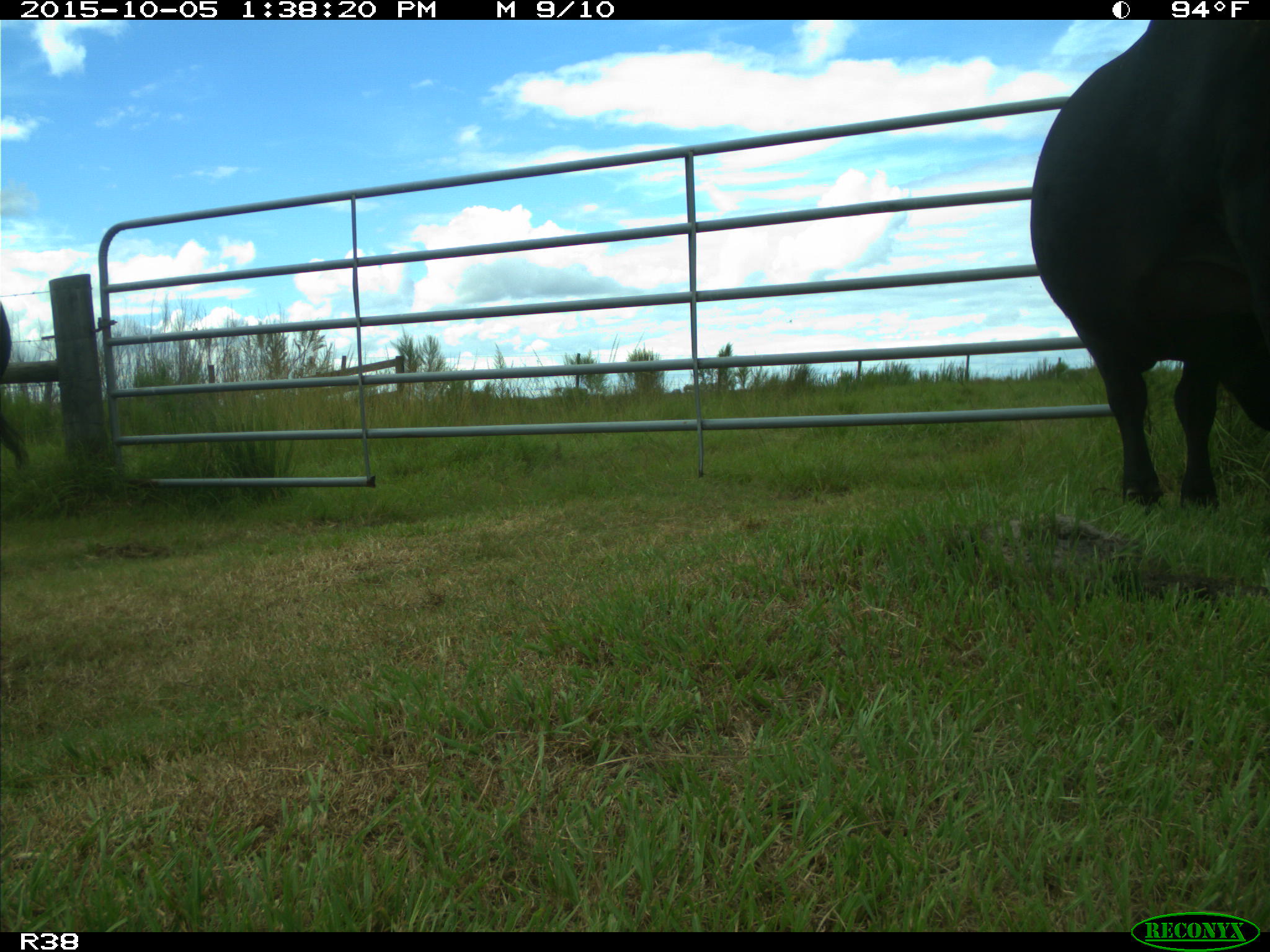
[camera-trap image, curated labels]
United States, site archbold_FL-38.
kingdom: Animalia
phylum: Chordata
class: Mammalia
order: Artiodactyla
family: Bovidae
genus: Bos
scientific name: Bos taurus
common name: domestic cow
Bos taurus (domestic cow).